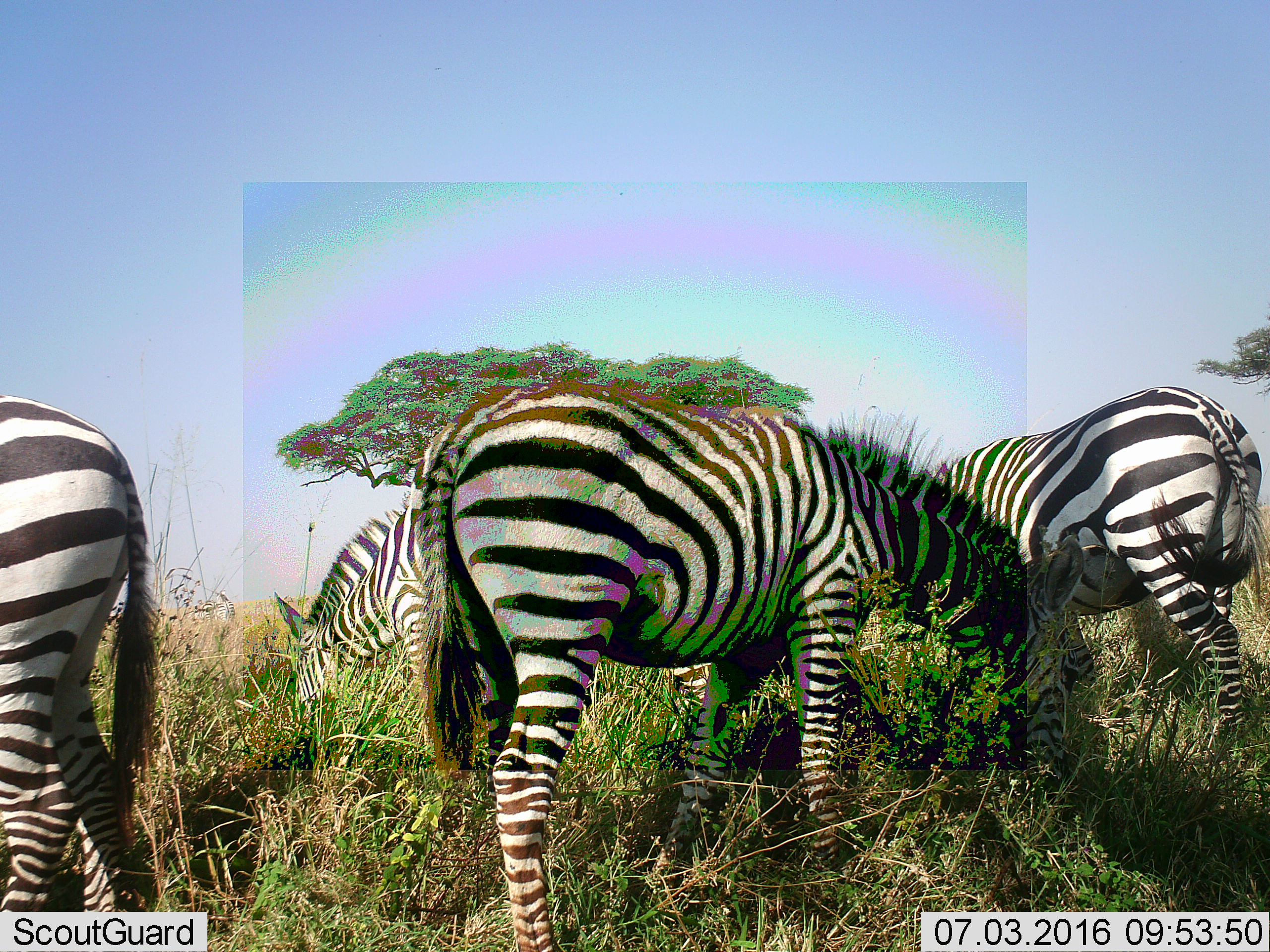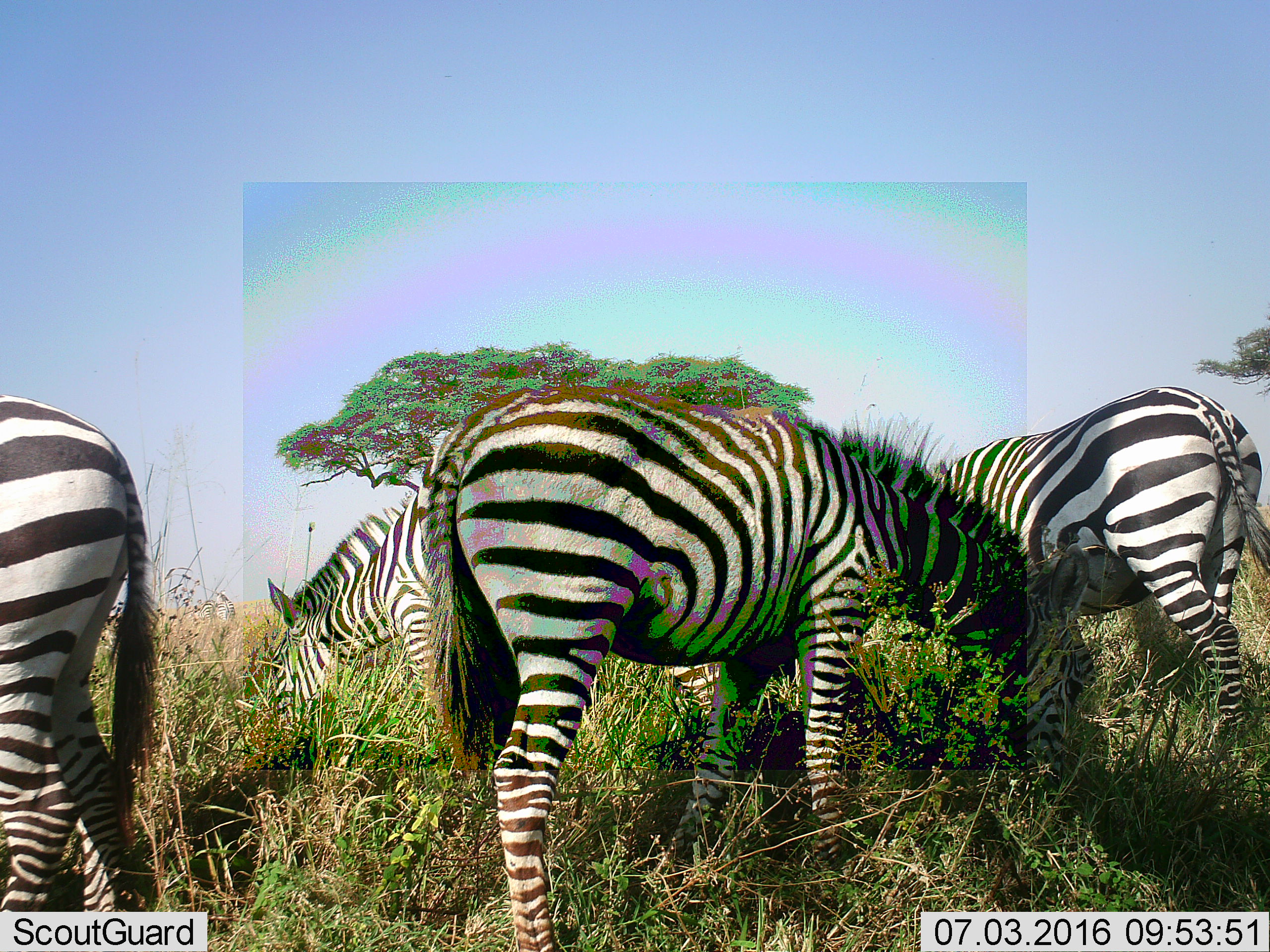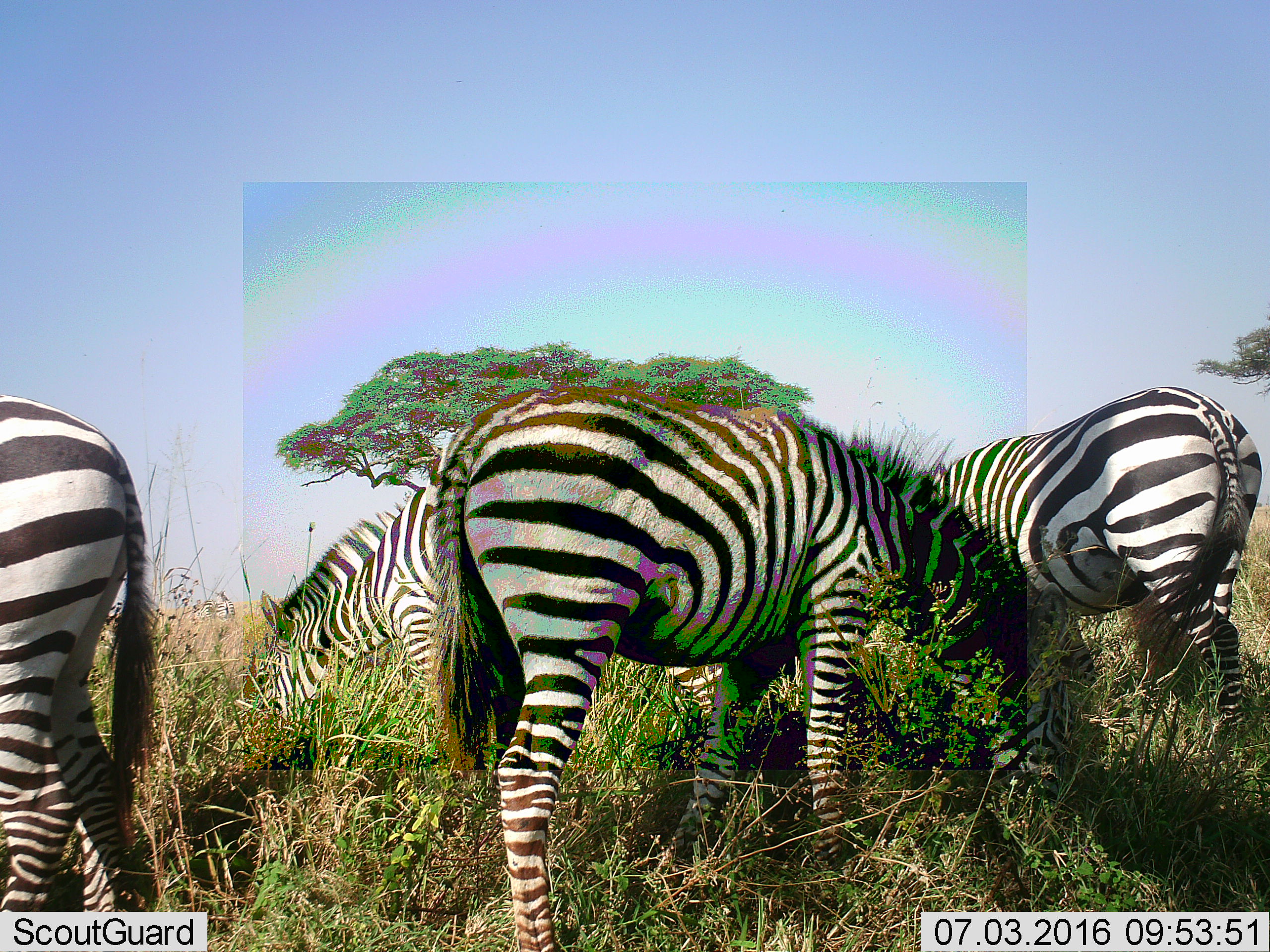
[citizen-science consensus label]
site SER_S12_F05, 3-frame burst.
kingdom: Animalia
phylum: Chordata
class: Mammalia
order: Perissodactyla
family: Equidae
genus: Equus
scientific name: Equus quagga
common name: plains zebra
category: zebraplains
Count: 4.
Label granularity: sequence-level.